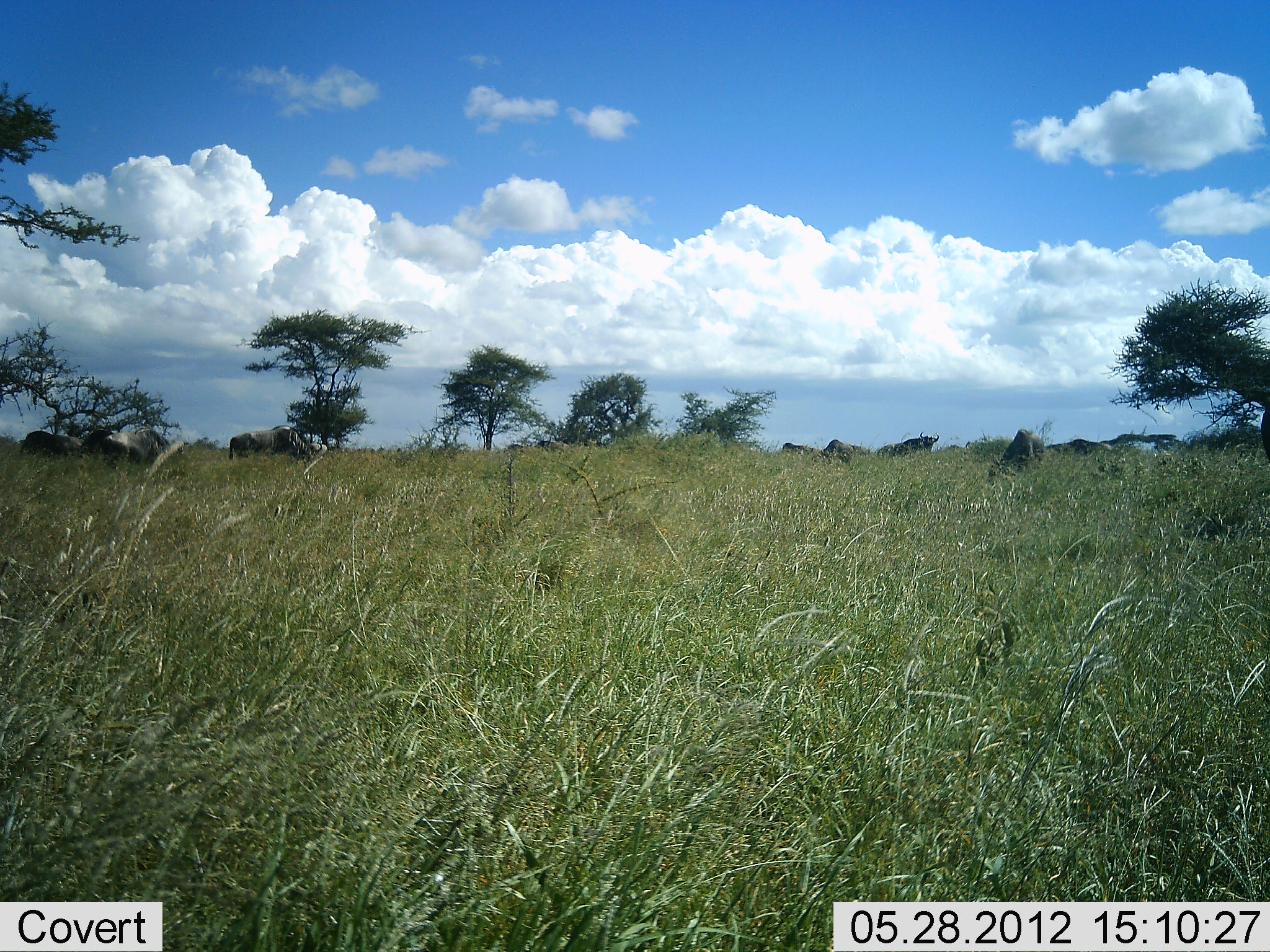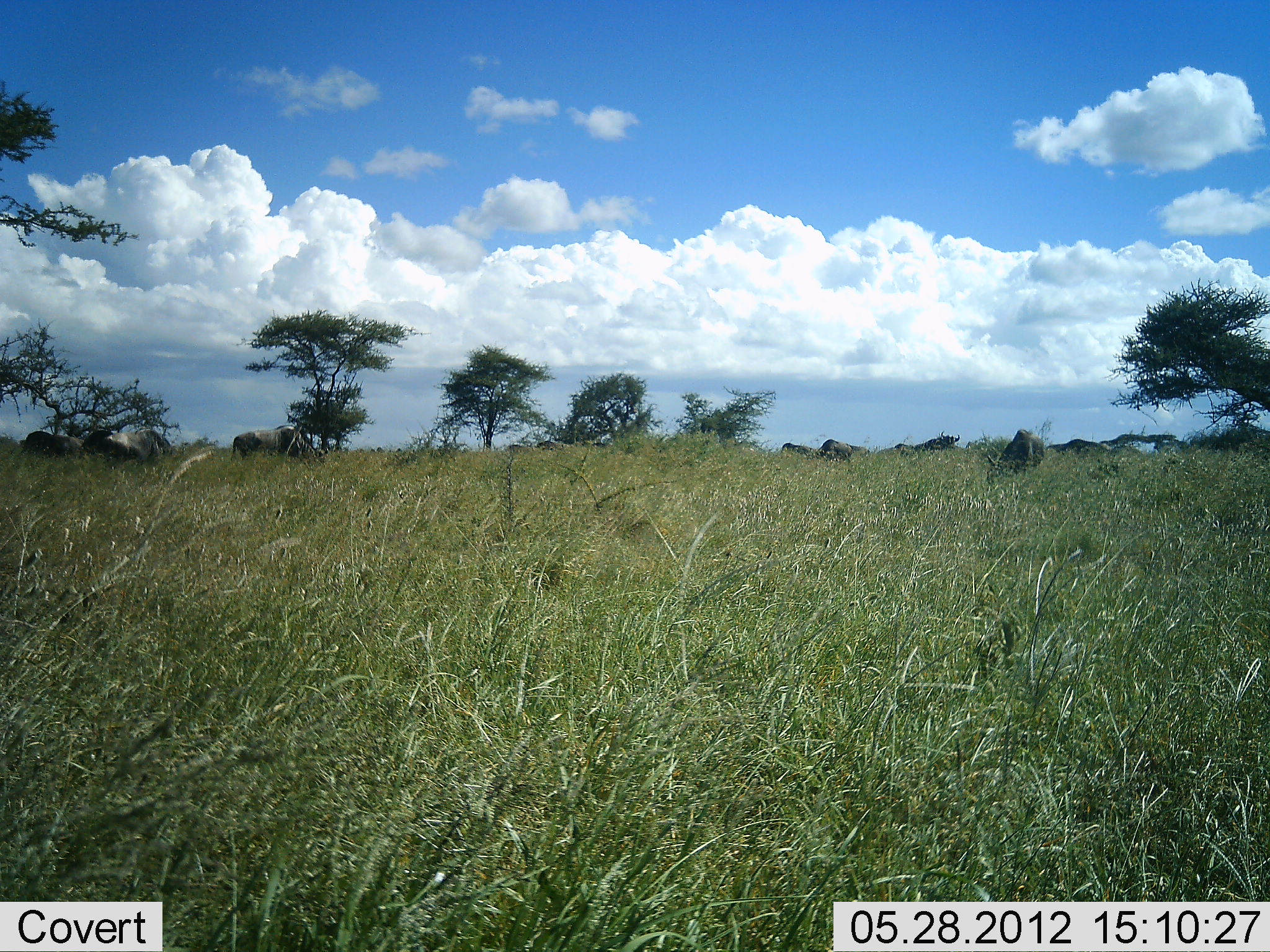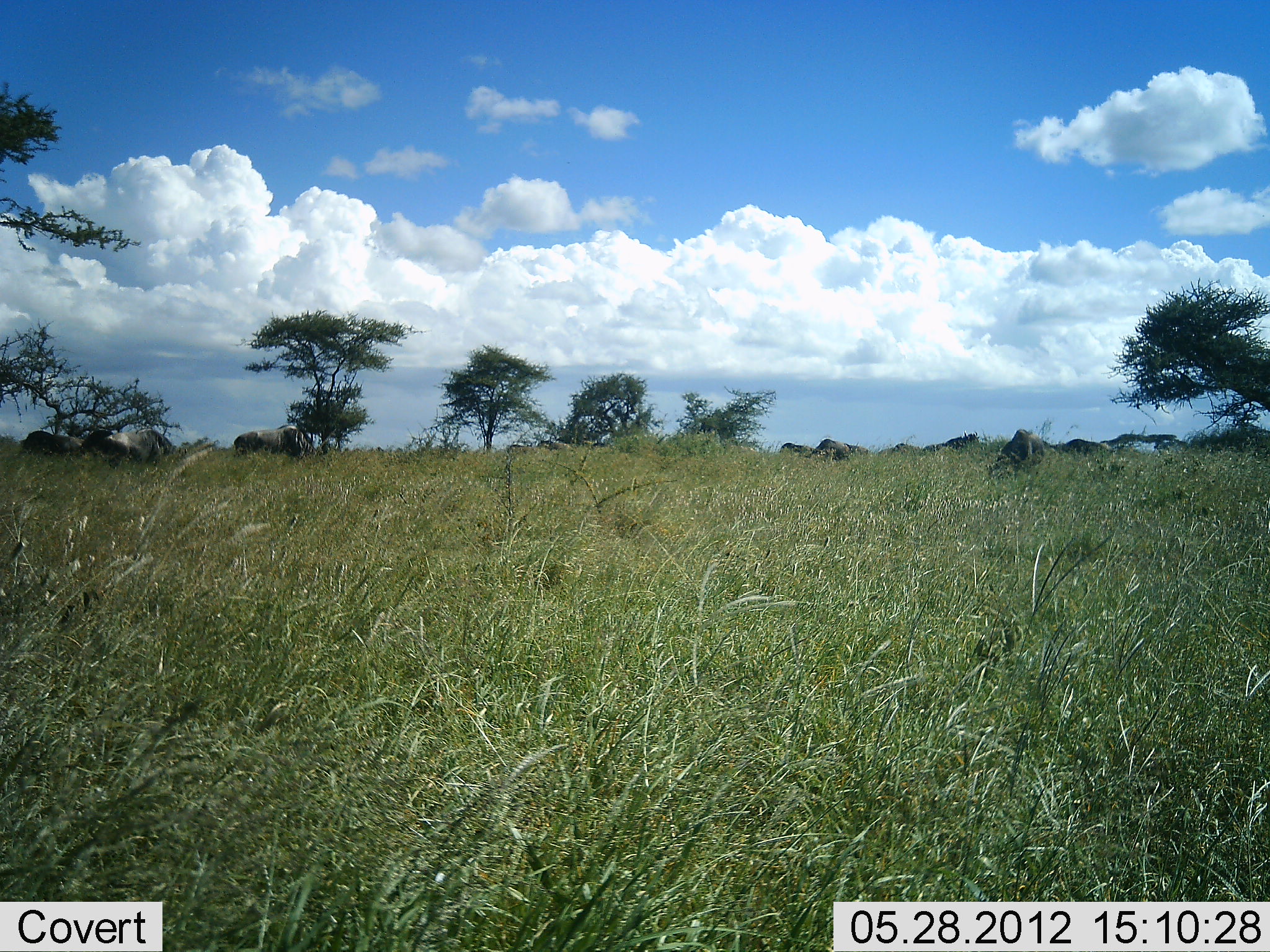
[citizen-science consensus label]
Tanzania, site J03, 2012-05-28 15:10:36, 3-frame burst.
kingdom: Animalia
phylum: Chordata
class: Mammalia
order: Artiodactyla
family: Bovidae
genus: Connochaetes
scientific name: Connochaetes taurinus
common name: blue wildebeest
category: wildebeest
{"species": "wildebeest (blue wildebeest) (Connochaetes taurinus)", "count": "10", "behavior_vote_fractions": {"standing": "70%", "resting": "20%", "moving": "40%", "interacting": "0%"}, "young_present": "0%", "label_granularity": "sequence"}